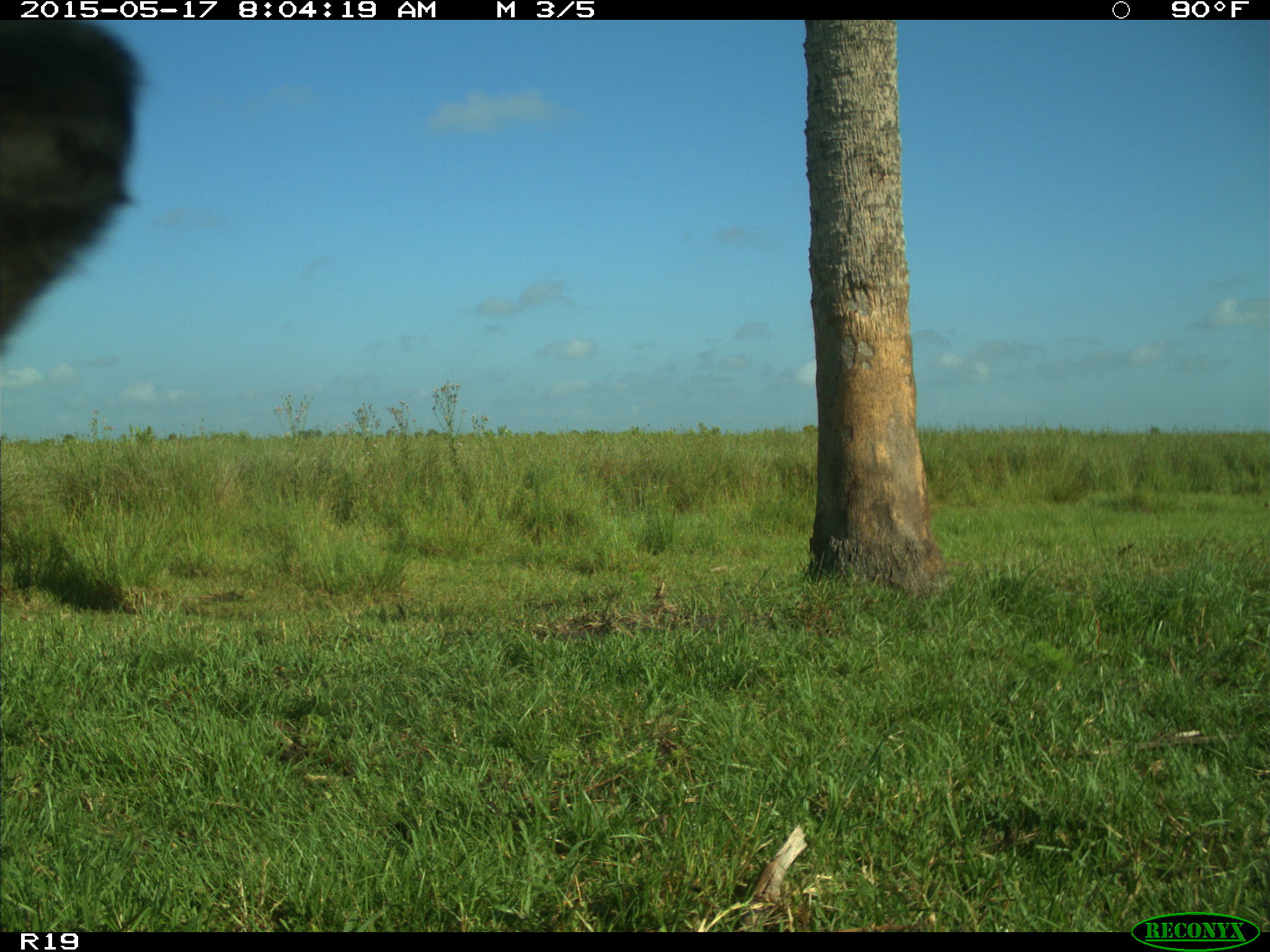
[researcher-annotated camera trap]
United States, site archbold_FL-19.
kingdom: Animalia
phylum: Chordata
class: Mammalia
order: Artiodactyla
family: Bovidae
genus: Bos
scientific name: Bos taurus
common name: domestic cow